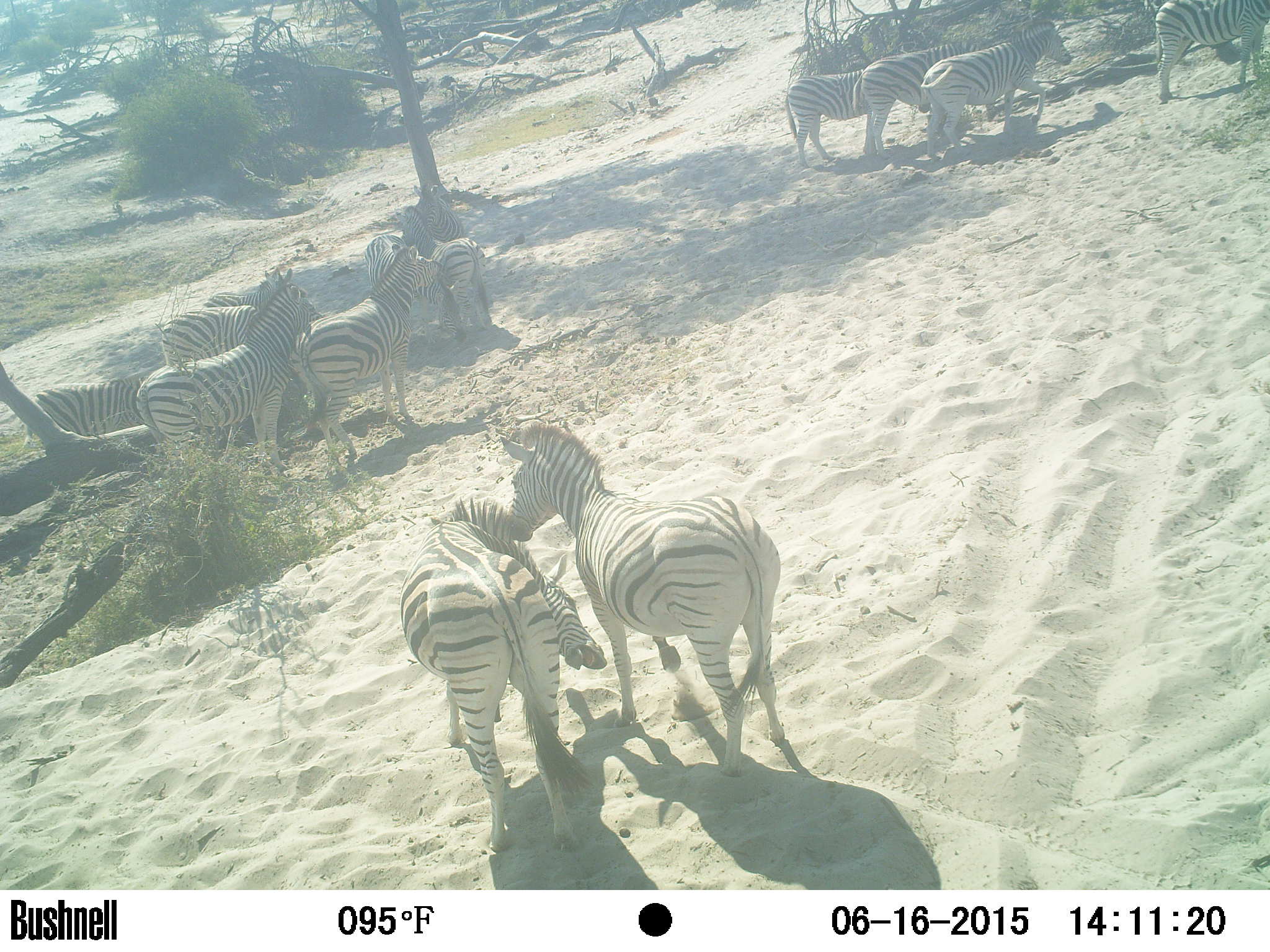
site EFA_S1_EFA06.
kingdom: Animalia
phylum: Chordata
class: Mammalia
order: Perissodactyla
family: Equidae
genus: Equus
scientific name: Equus quagga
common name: plains zebra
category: zebraplains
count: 10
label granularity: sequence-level